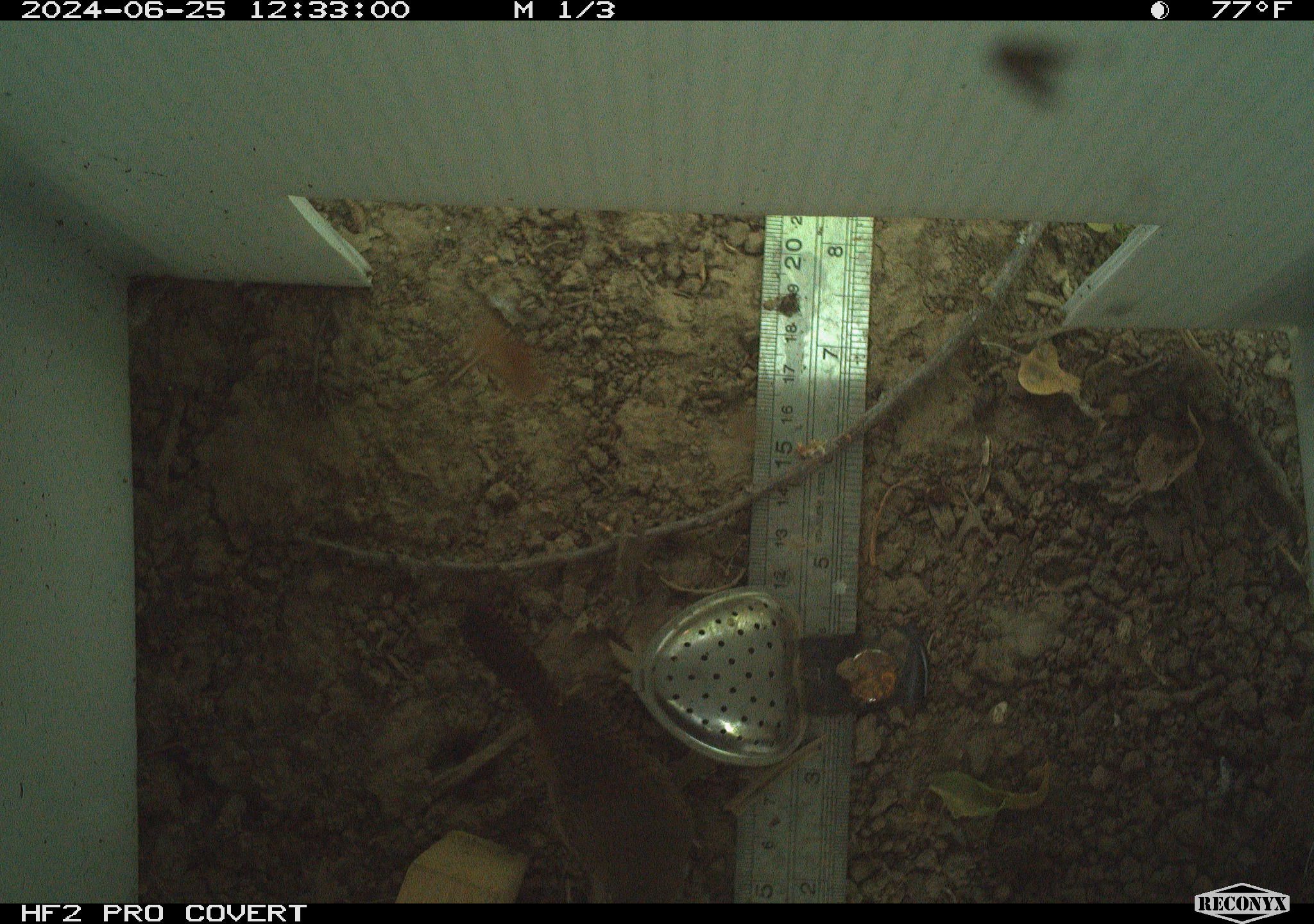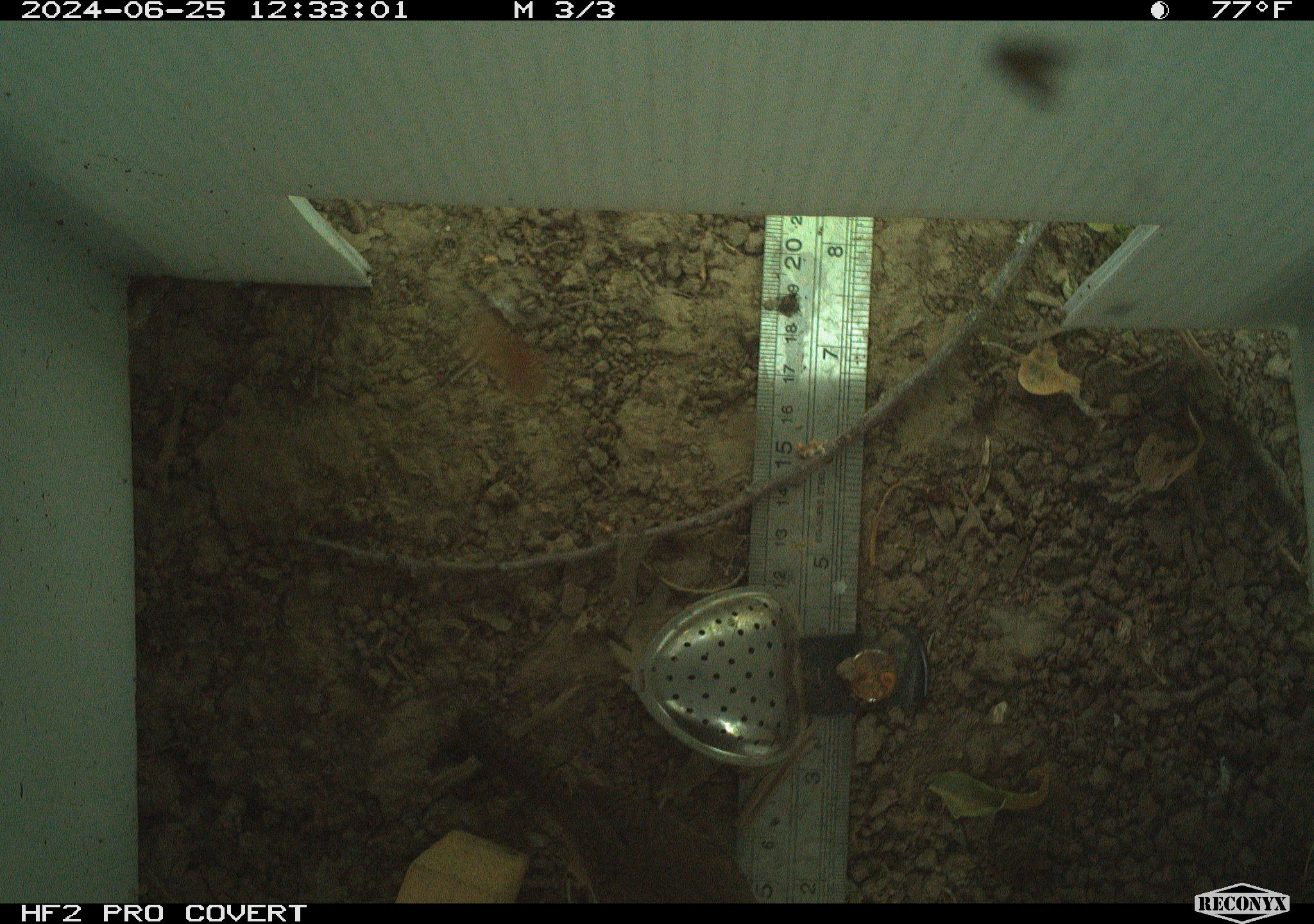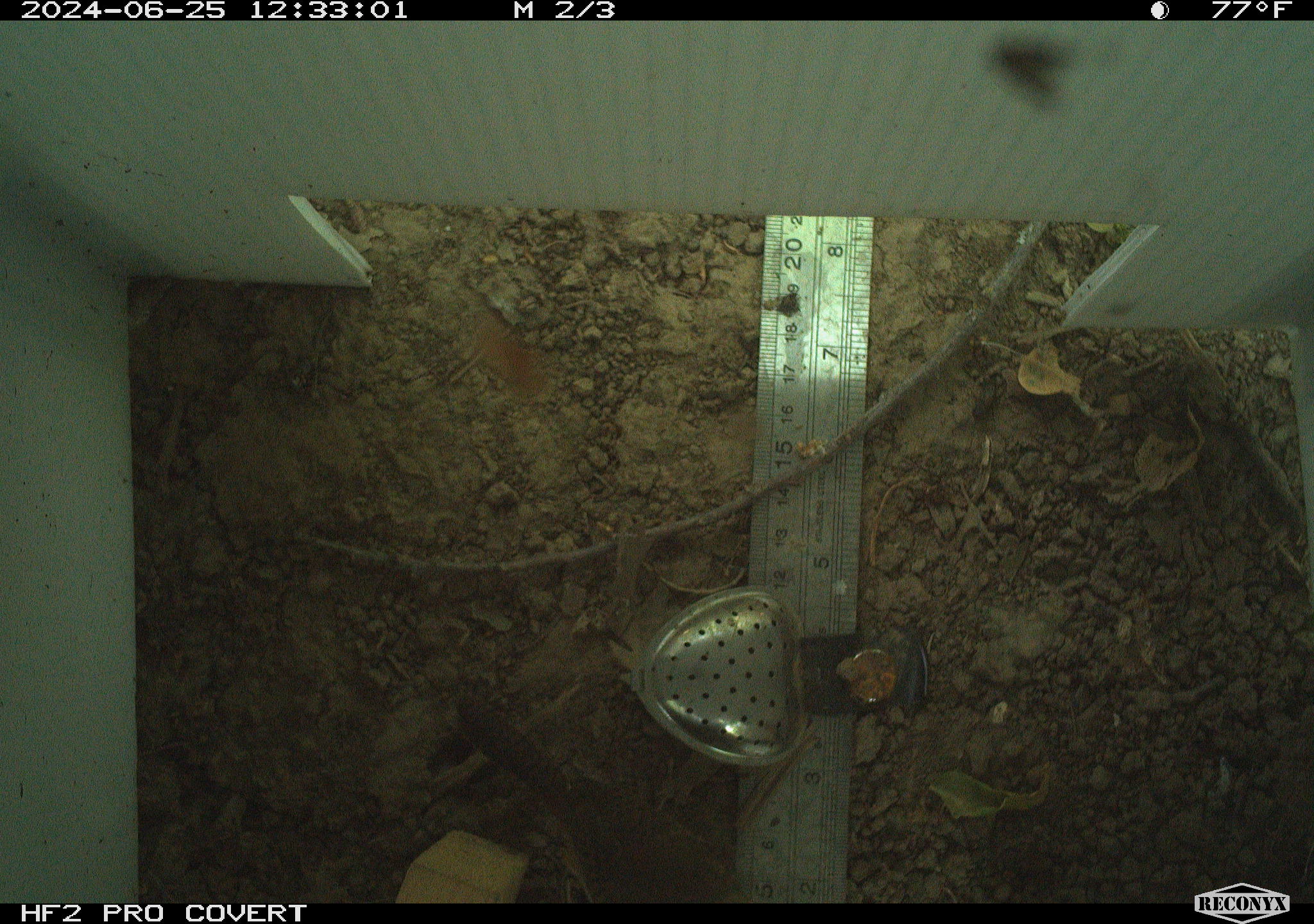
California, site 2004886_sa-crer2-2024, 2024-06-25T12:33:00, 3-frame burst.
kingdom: Animalia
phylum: Chordata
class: Aves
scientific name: Aves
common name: bird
Bird (Aves).